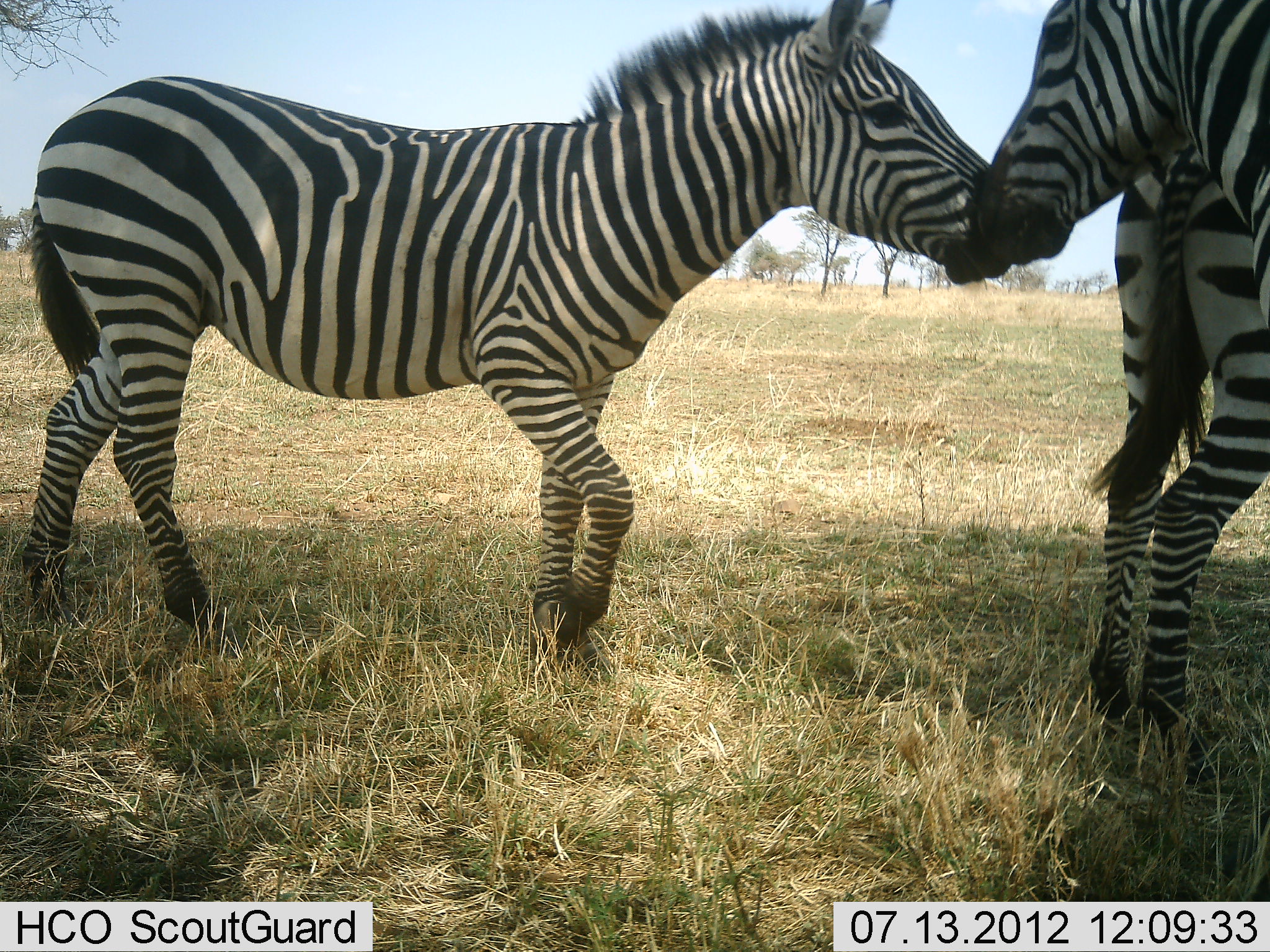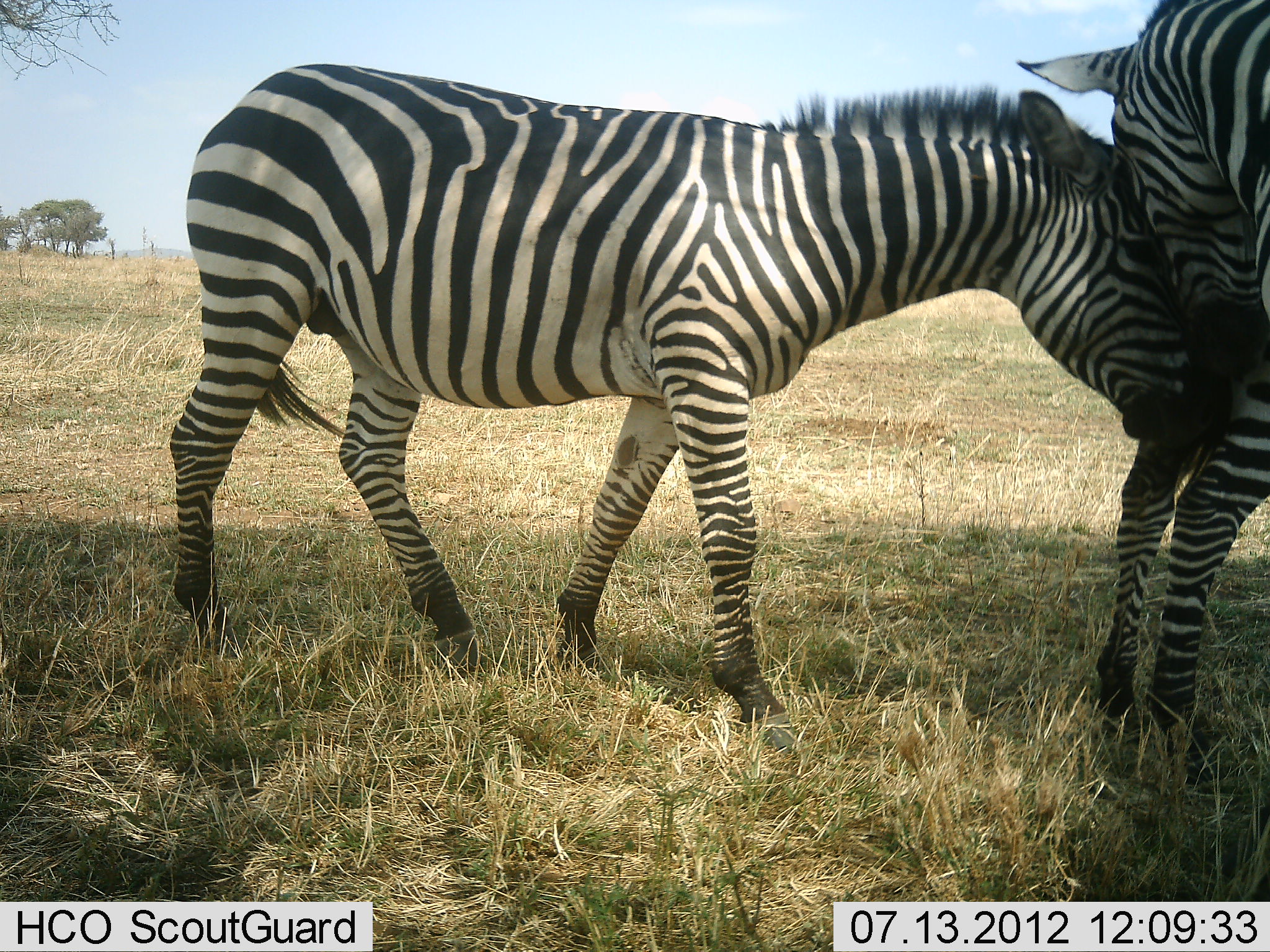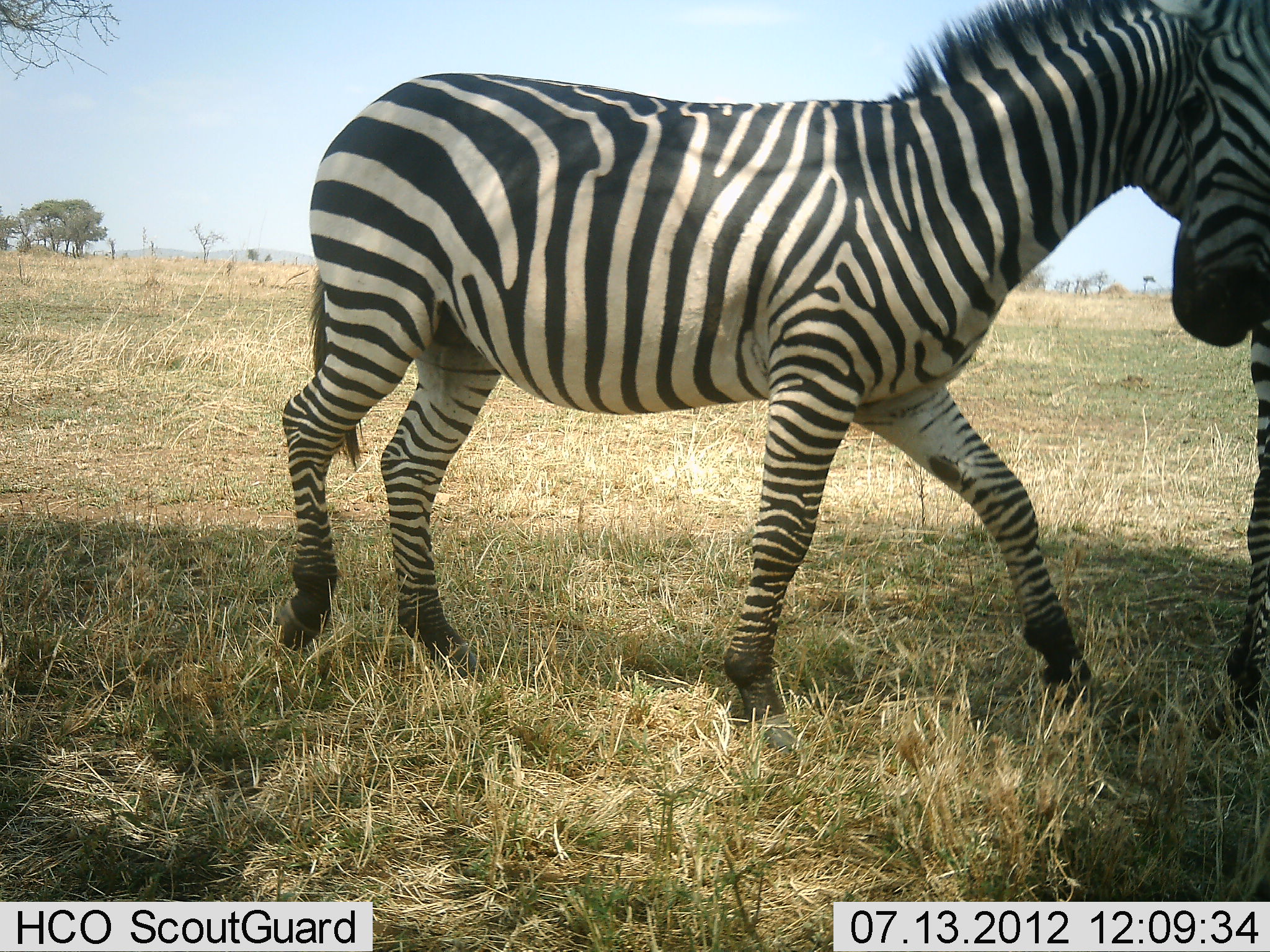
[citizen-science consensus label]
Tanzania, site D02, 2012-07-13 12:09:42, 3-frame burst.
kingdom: Animalia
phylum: Chordata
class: Mammalia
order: Perissodactyla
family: Equidae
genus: Equus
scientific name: Equus quagga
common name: plains zebra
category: zebra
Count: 3.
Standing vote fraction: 70%.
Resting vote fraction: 0%.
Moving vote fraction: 0%.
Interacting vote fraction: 90%.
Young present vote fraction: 10%.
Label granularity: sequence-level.